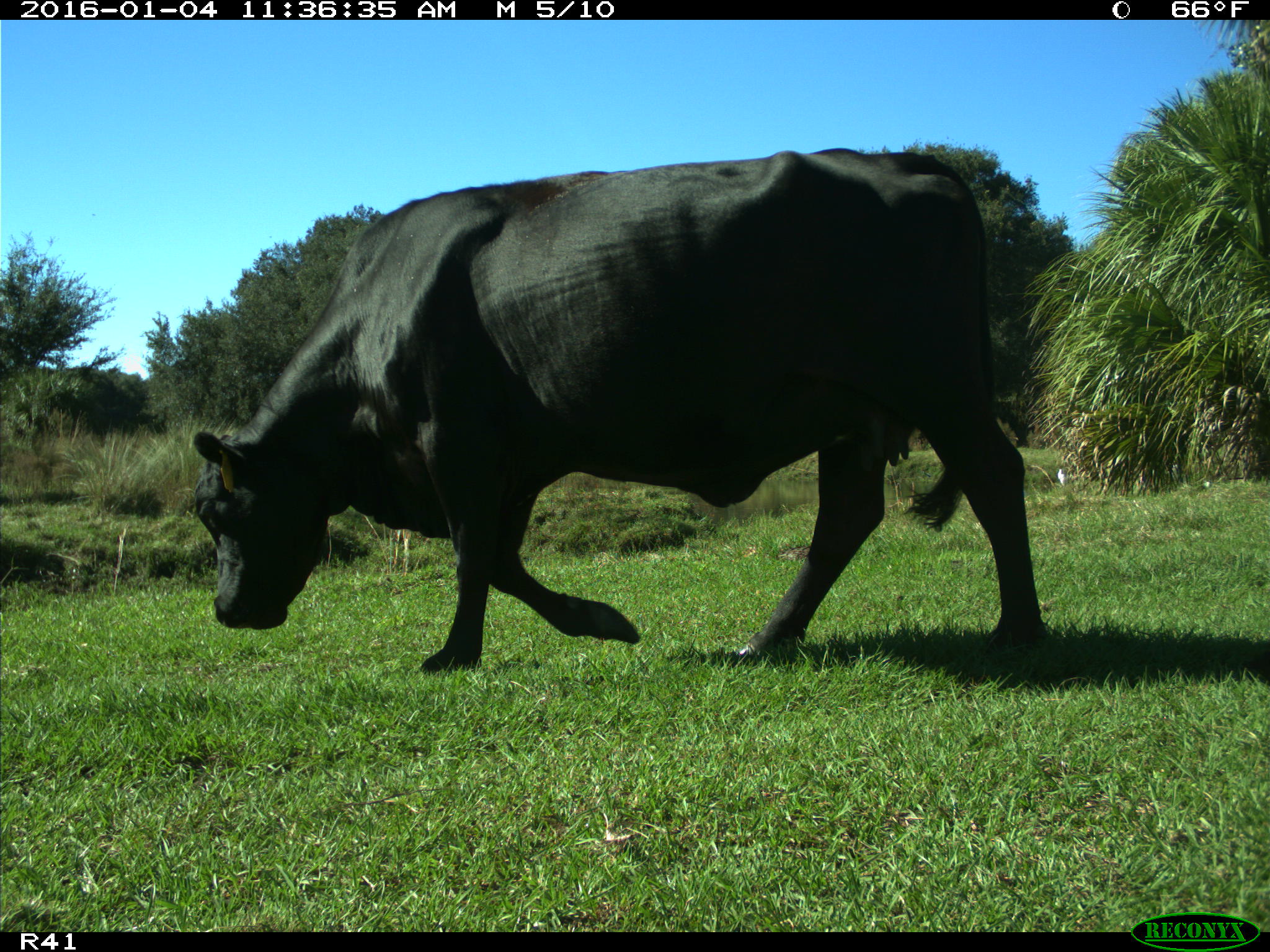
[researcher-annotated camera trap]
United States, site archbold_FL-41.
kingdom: Animalia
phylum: Chordata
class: Mammalia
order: Artiodactyla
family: Bovidae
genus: Bos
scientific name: Bos taurus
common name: domestic cow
Bos taurus (domestic cow).